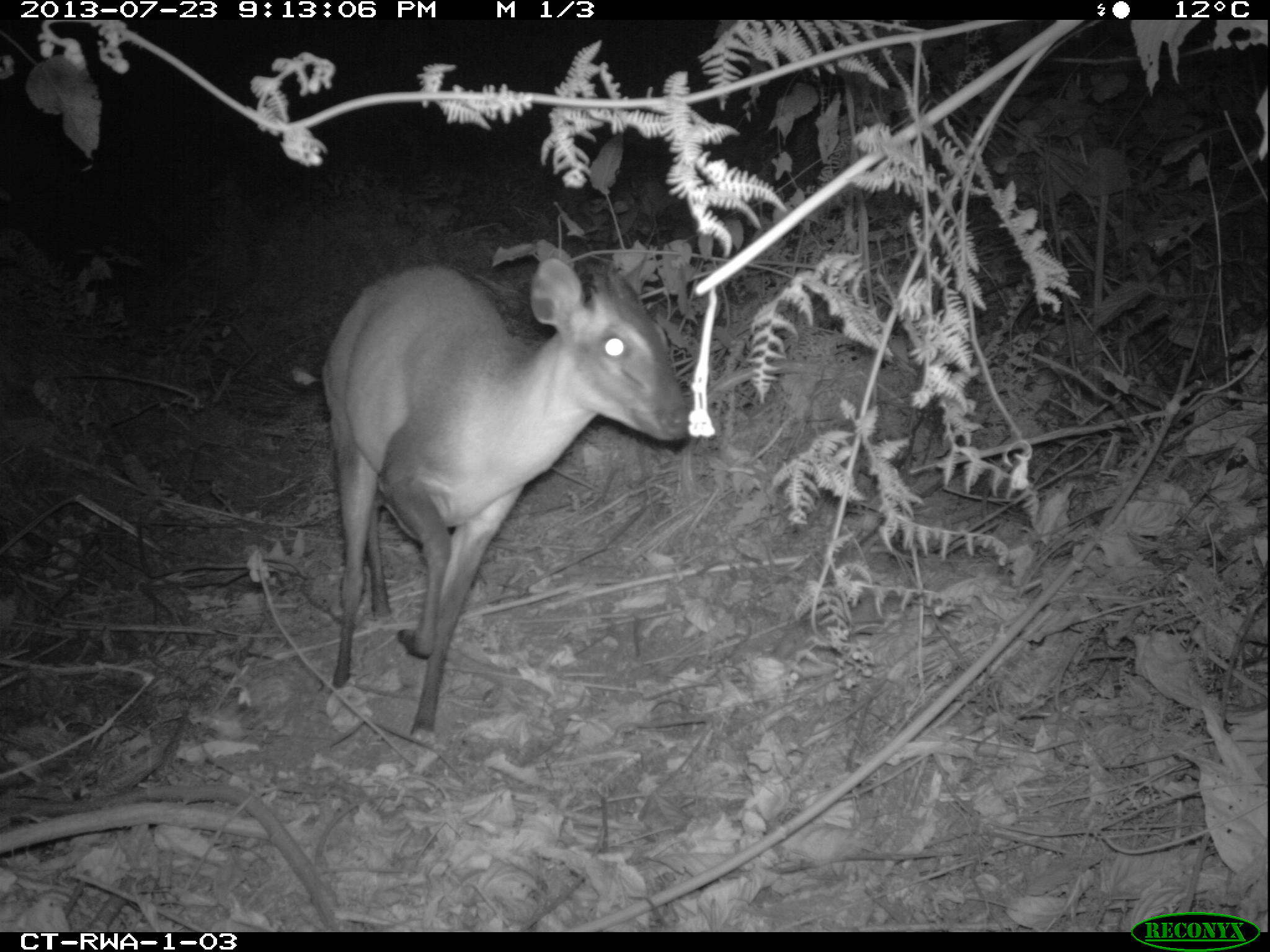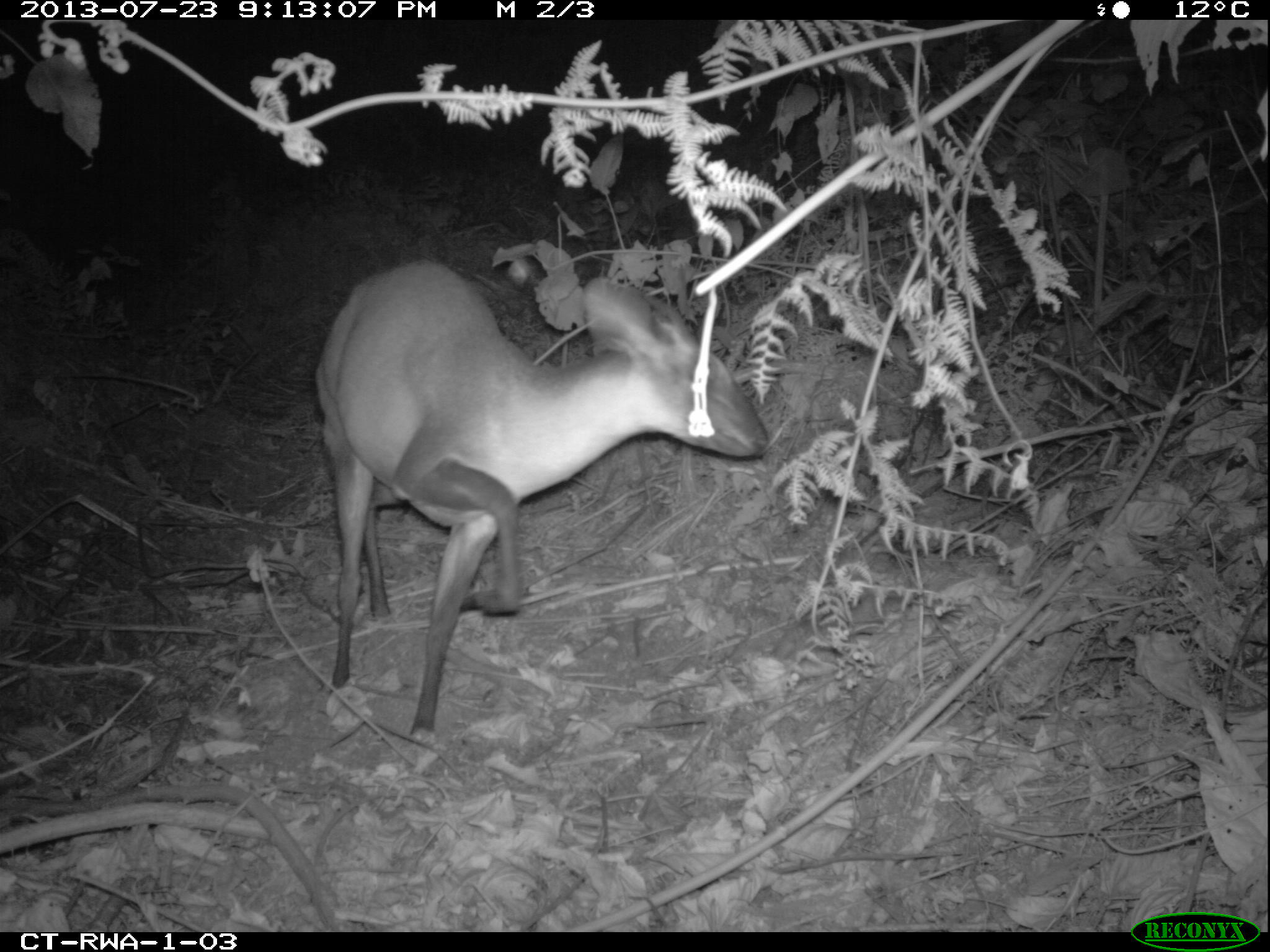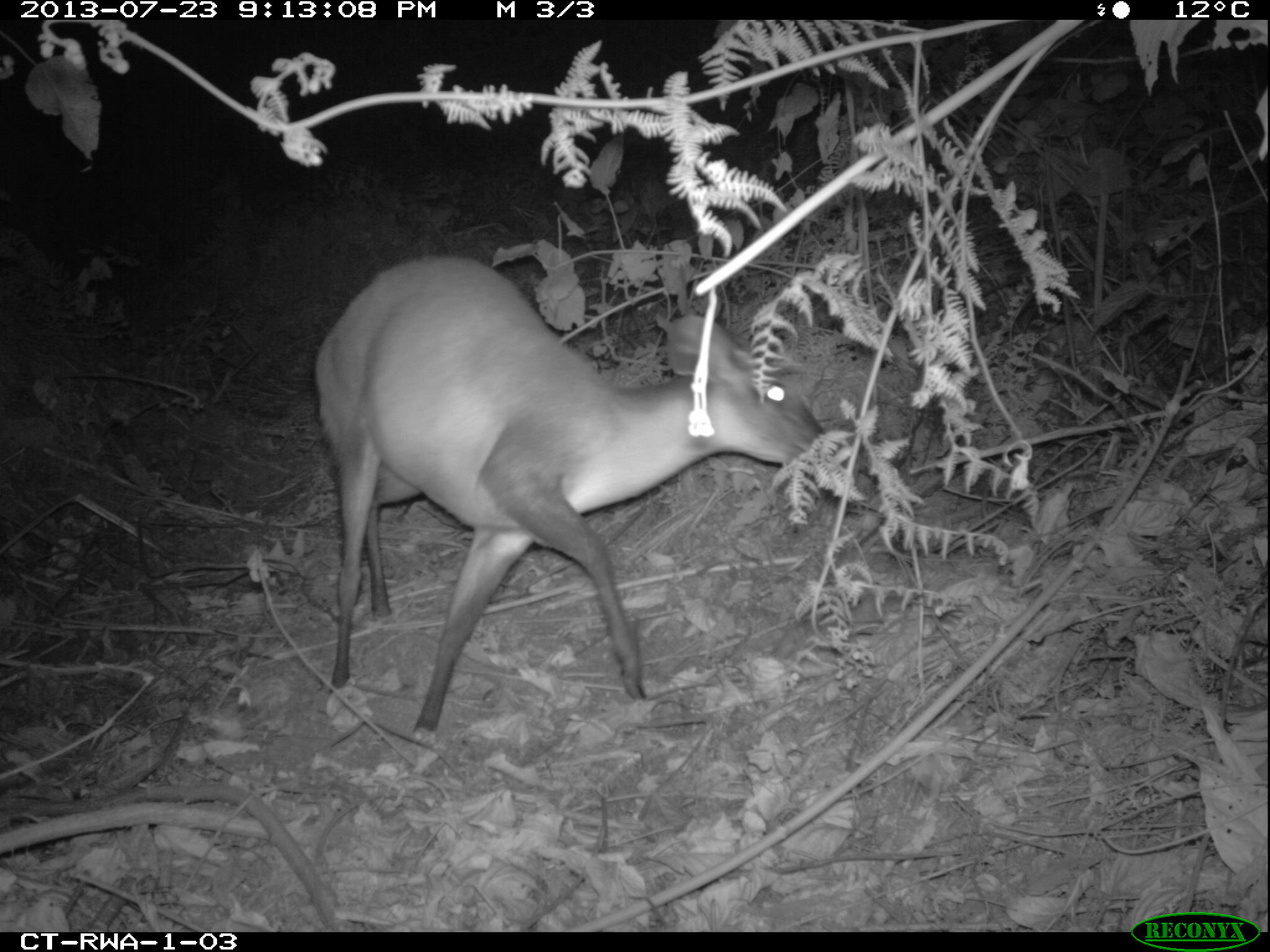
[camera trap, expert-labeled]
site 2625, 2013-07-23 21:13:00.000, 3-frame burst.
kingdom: Animalia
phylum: Chordata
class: Mammalia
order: Artiodactyla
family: Bovidae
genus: Cephalophus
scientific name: Cephalophus nigrifrons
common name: black-fronted duiker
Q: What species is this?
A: Cephalophus nigrifrons (black-fronted duiker).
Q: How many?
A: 1.